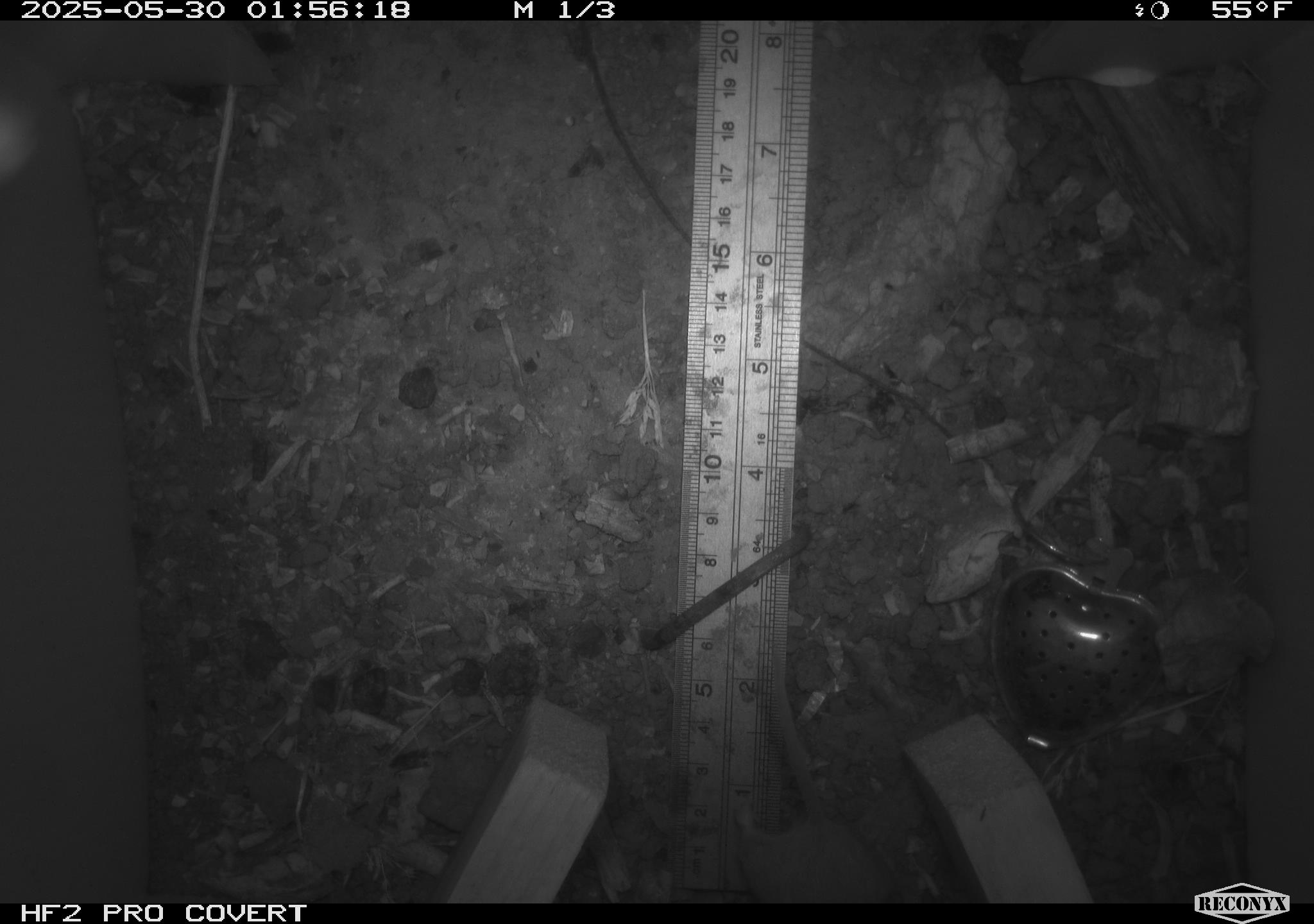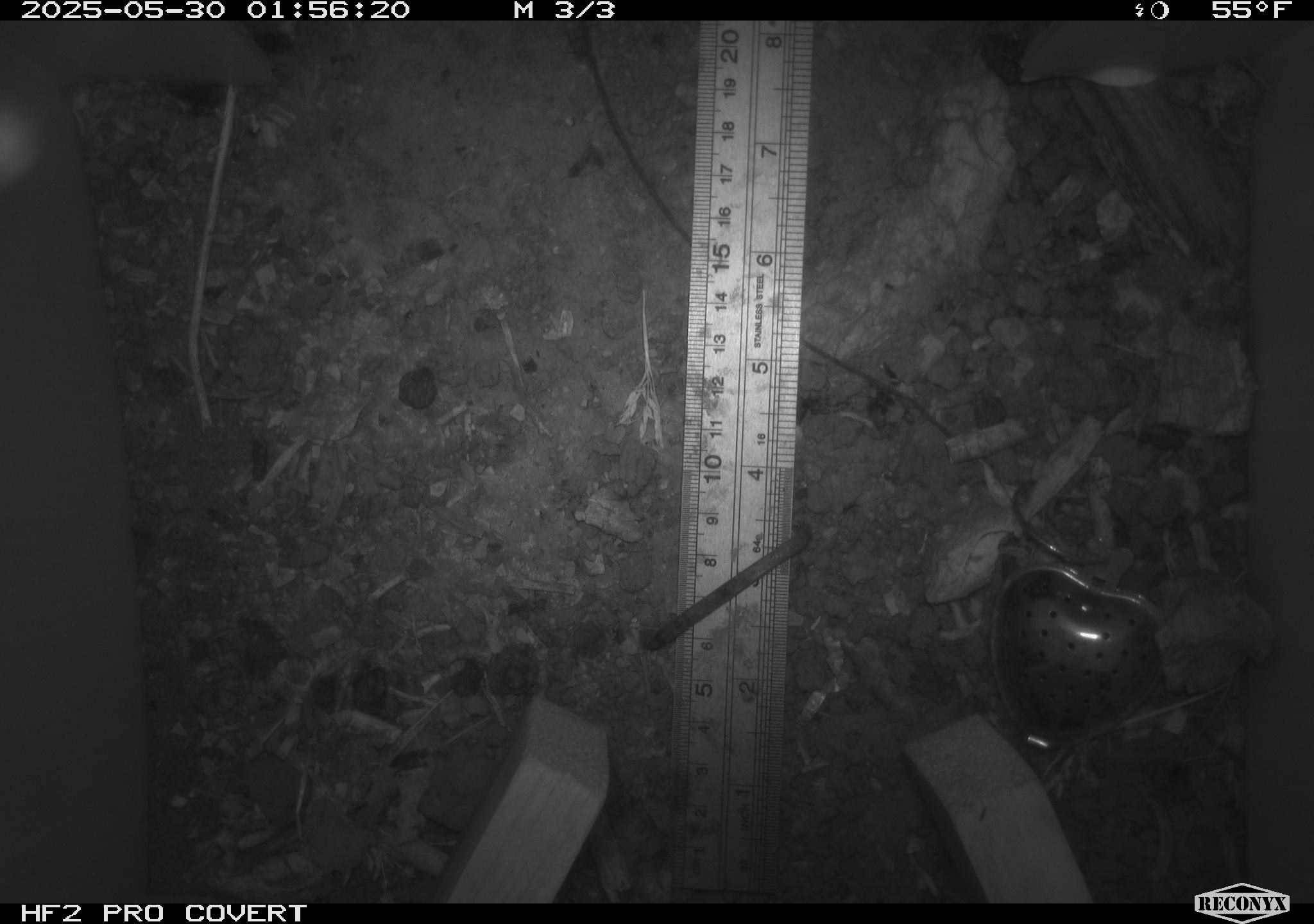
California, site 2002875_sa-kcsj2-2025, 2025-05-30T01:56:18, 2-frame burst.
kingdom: Animalia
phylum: Chordata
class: Mammalia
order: Rodentia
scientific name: Rodentia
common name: rodent